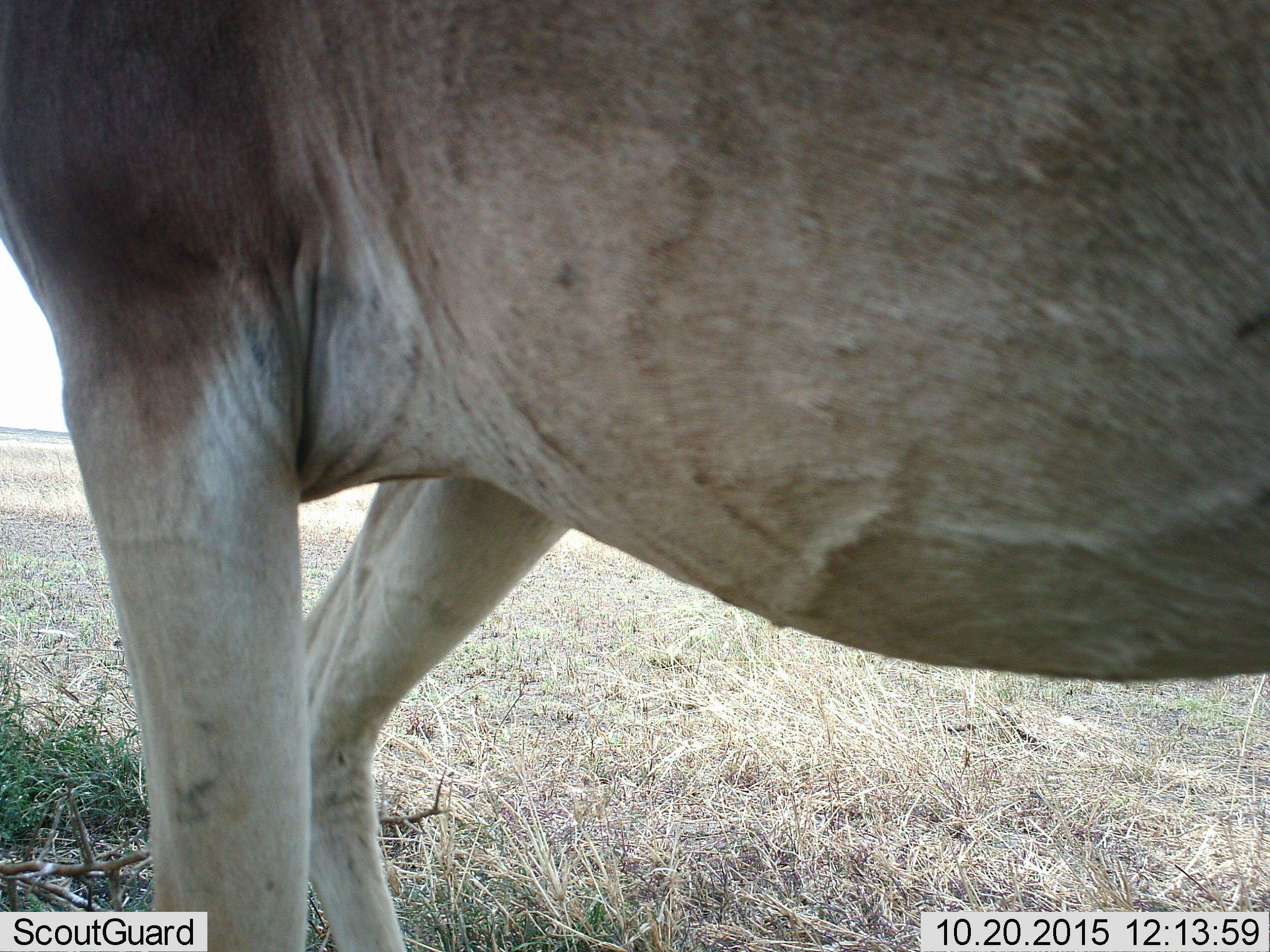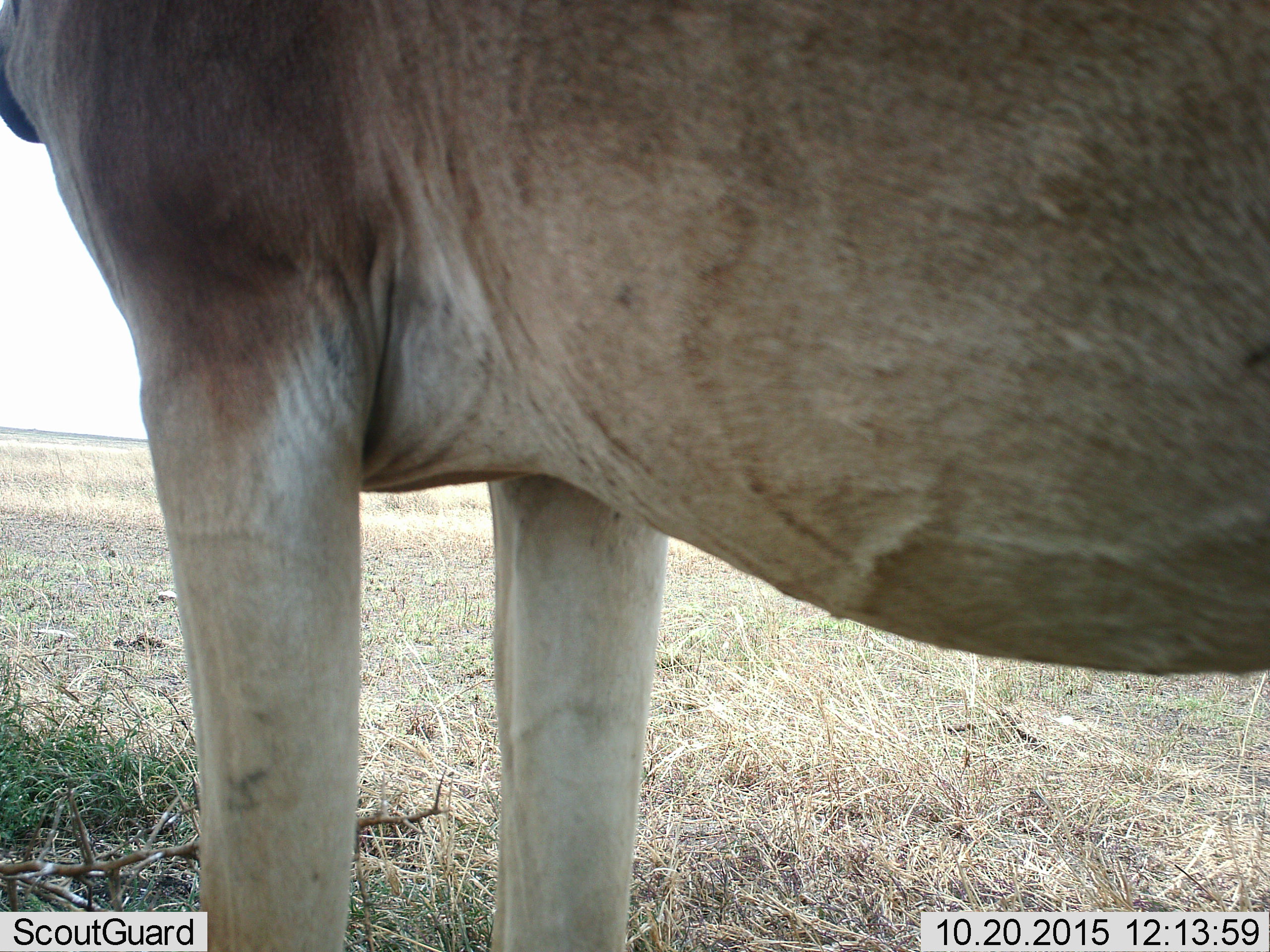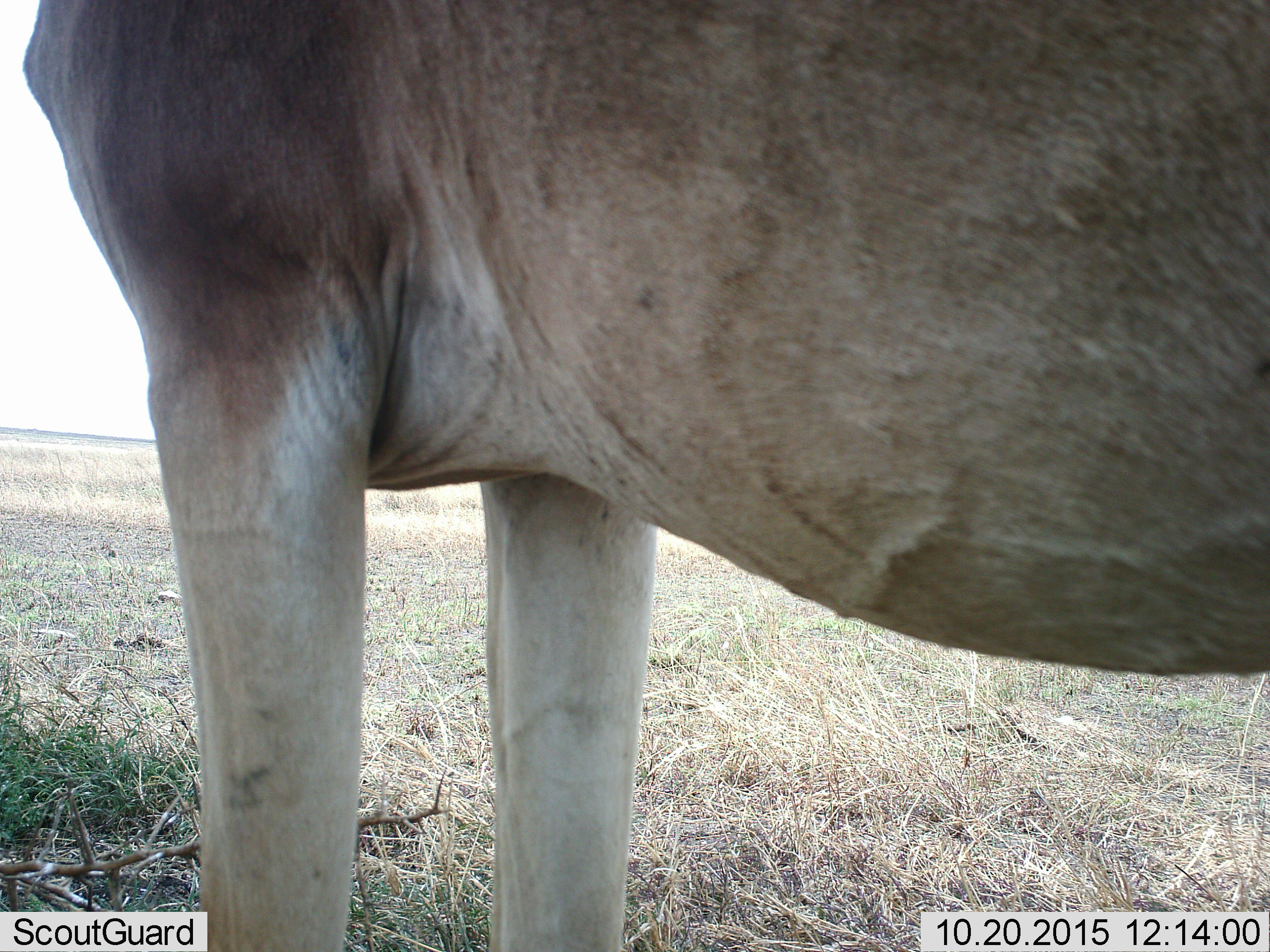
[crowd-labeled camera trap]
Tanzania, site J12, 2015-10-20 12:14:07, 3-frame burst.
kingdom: Animalia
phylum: Chordata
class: Mammalia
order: Artiodactyla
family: Bovidae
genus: Alcelaphus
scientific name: Alcelaphus buselaphus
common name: hartebeest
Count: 1.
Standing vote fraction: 100%.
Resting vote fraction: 0%.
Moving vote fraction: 0%.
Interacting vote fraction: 0%.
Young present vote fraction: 0%.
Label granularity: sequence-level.